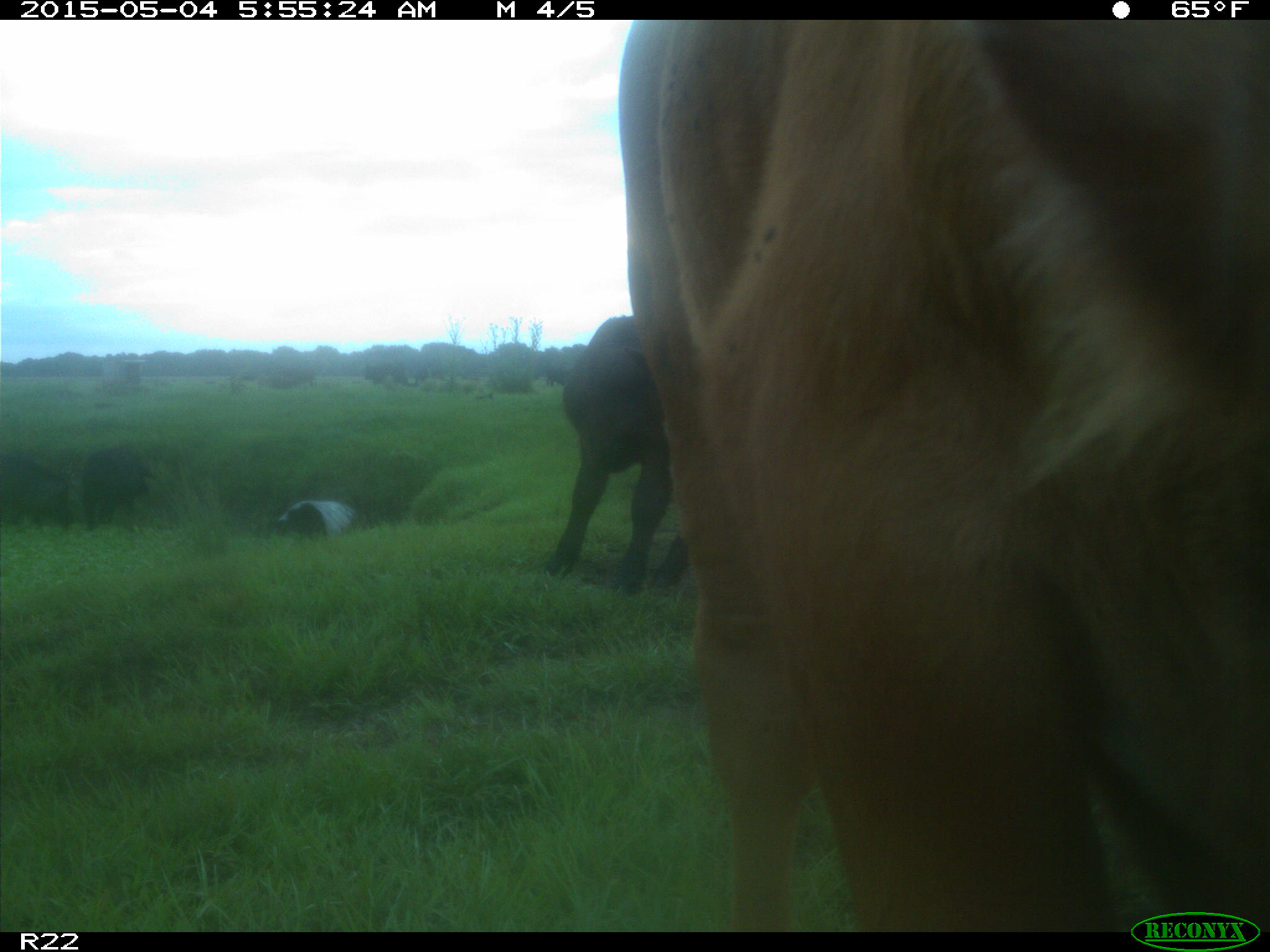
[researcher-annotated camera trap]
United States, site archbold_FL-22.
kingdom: Animalia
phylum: Chordata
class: Mammalia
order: Artiodactyla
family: Bovidae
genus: Bos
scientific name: Bos taurus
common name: domestic cow